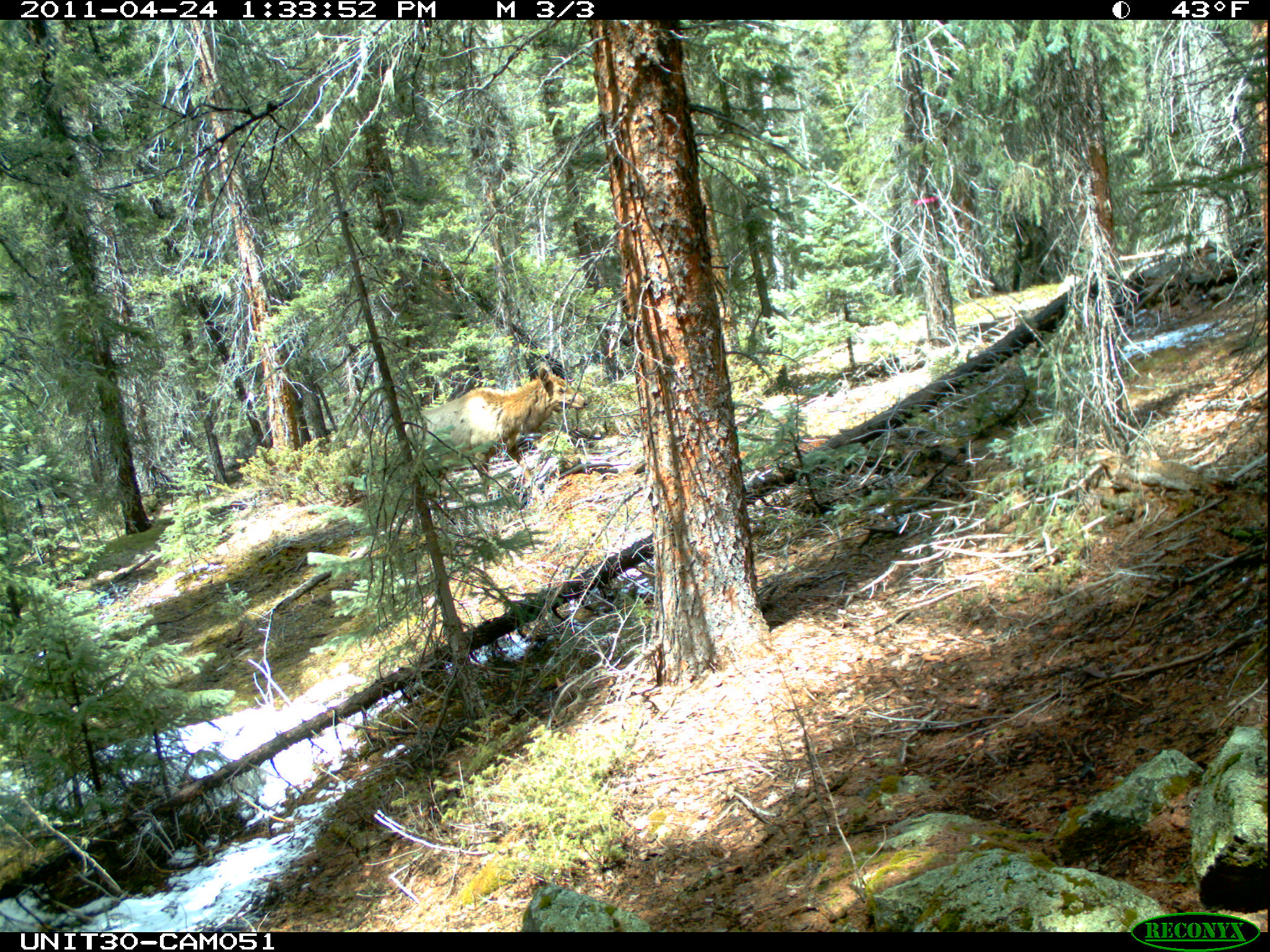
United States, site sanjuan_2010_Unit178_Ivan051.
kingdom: Animalia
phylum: Chordata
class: Mammalia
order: Artiodactyla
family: Cervidae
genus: Cervus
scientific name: Cervus elaphus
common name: red deer